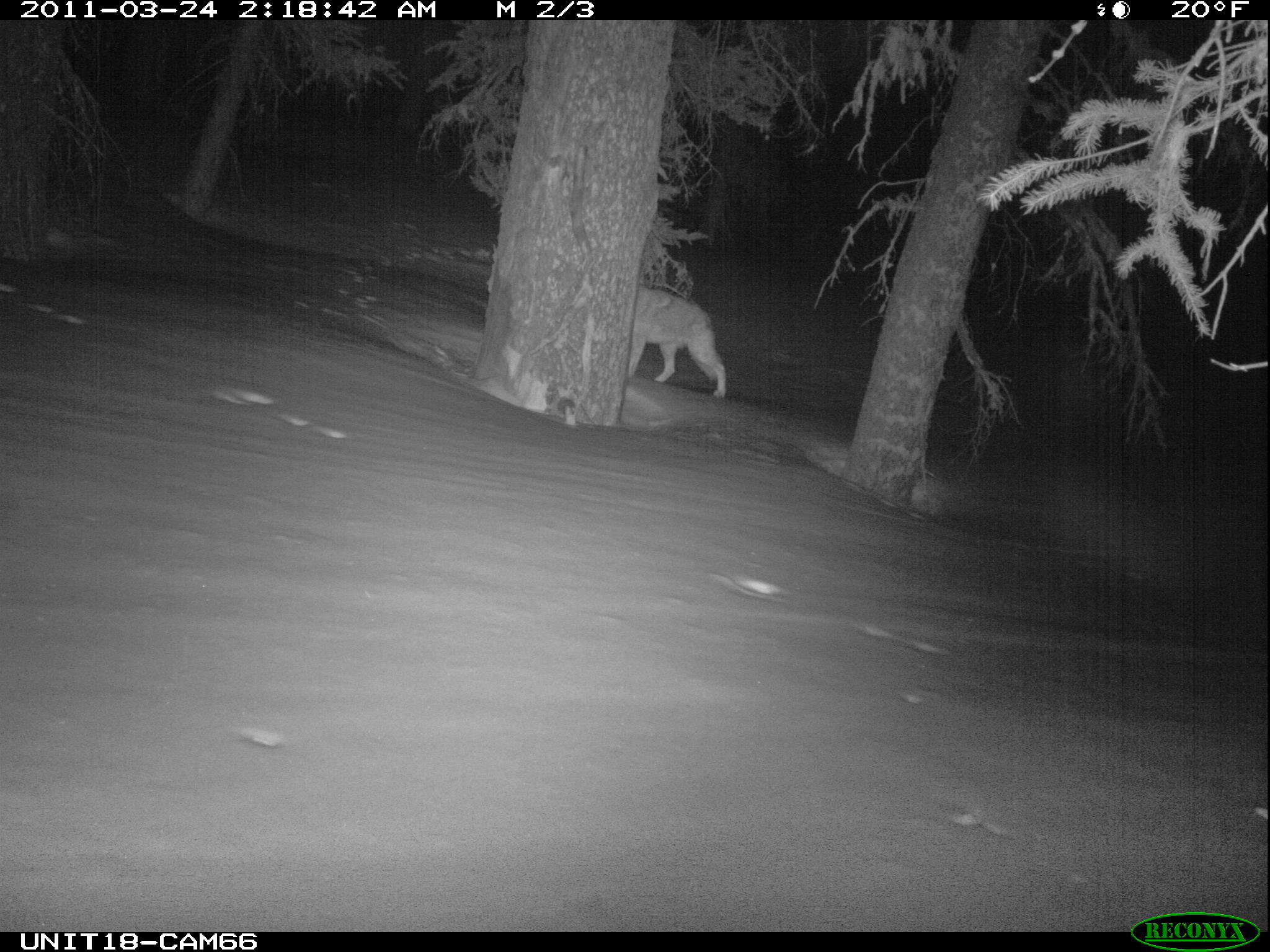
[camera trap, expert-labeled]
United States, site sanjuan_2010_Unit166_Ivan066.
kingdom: Animalia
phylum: Chordata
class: Mammalia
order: Carnivora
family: Canidae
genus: Canis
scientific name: Canis latrans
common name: coyote